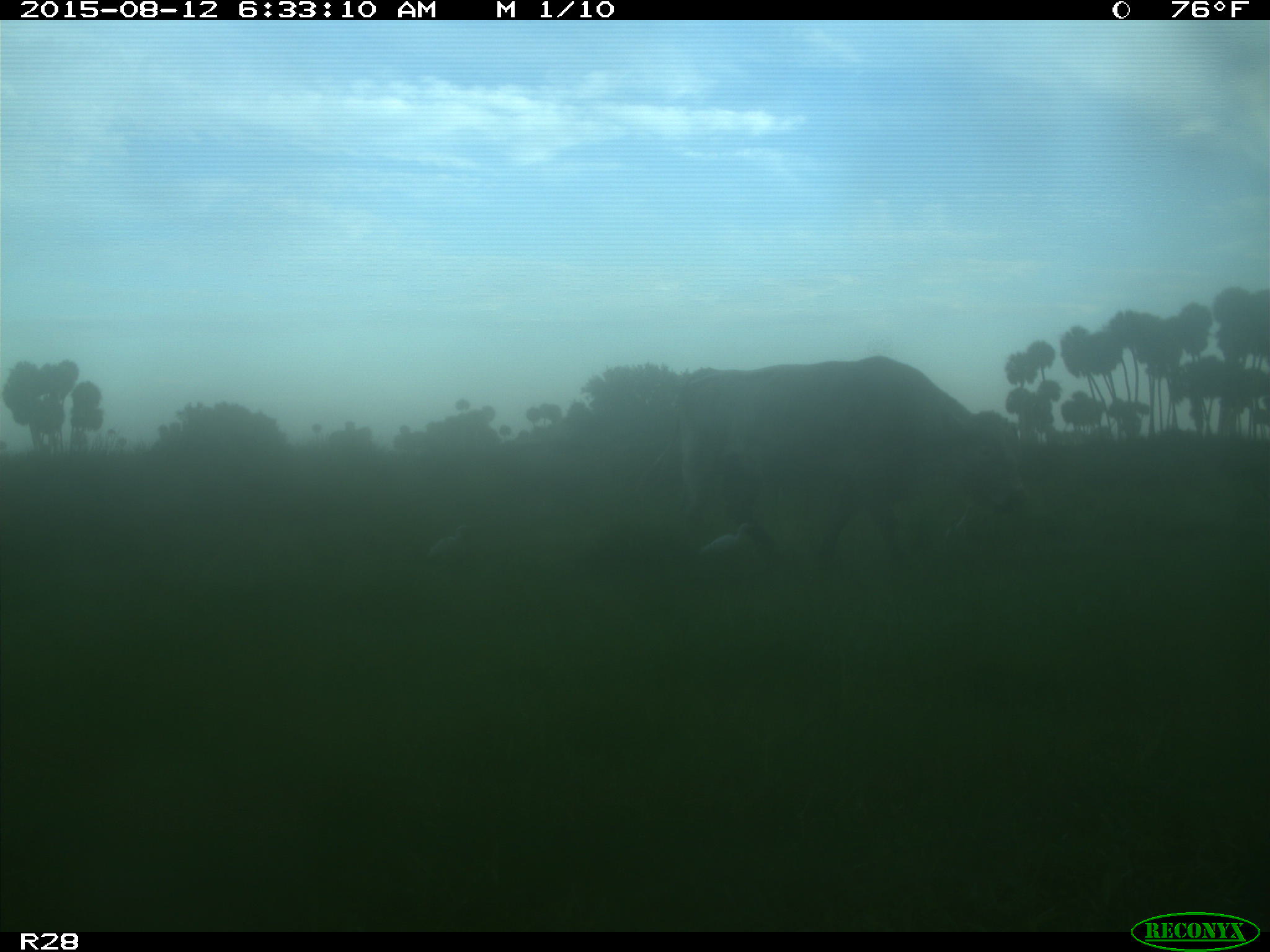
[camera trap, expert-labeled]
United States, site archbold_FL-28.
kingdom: Animalia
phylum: Chordata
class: Mammalia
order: Artiodactyla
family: Bovidae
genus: Bos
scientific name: Bos taurus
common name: domestic cow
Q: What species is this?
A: Bos taurus (domestic cow).